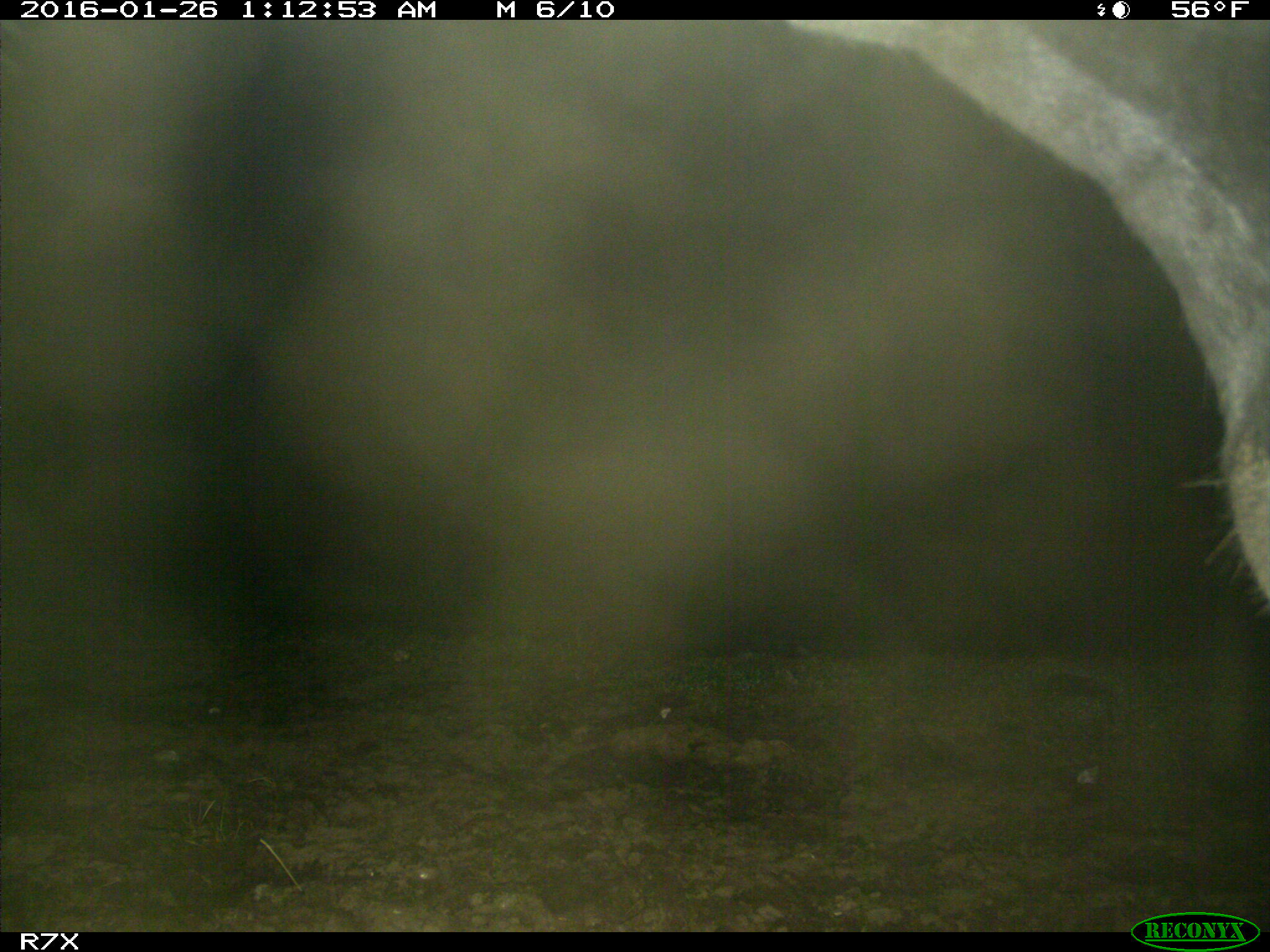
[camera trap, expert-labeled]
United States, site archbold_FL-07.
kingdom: Animalia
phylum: Chordata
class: Mammalia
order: Artiodactyla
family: Bovidae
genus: Bos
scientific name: Bos taurus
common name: domestic cow